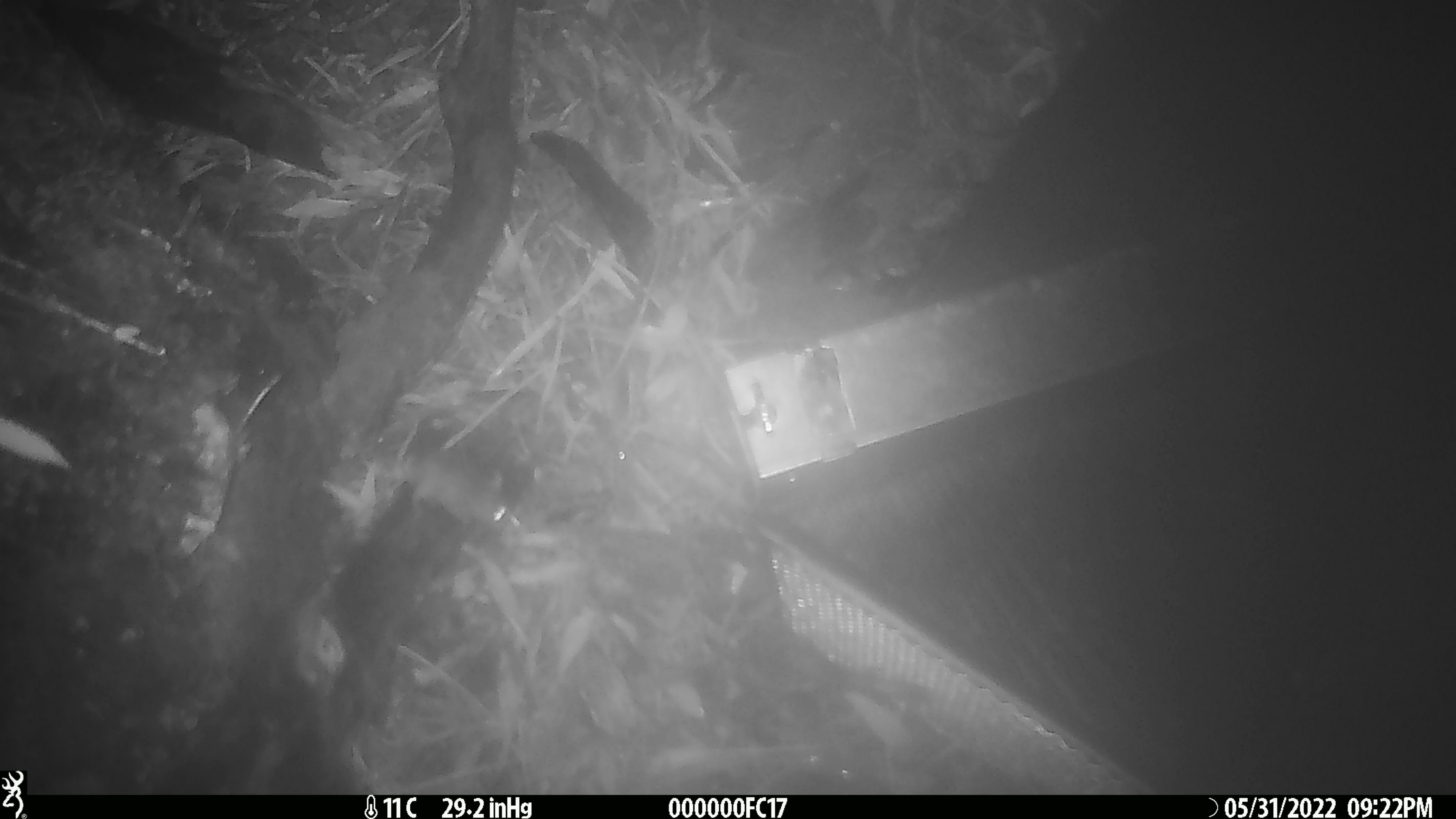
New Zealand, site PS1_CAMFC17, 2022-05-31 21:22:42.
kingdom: Animalia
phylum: Chordata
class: Mammalia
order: Rodentia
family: Muridae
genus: Mus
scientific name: Mus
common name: mouse